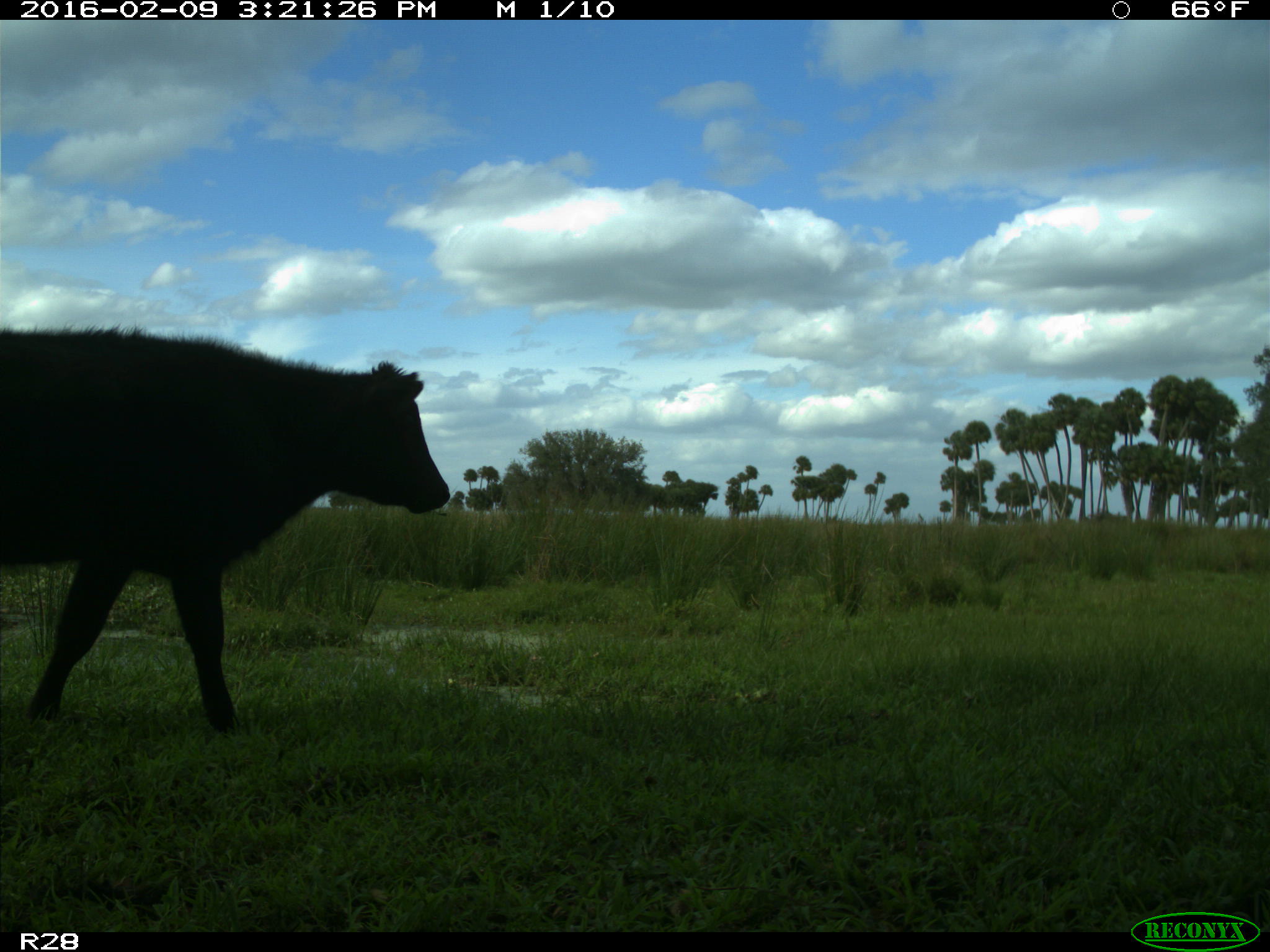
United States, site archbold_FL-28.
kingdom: Animalia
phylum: Chordata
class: Mammalia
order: Artiodactyla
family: Bovidae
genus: Bos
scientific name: Bos taurus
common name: domestic cow